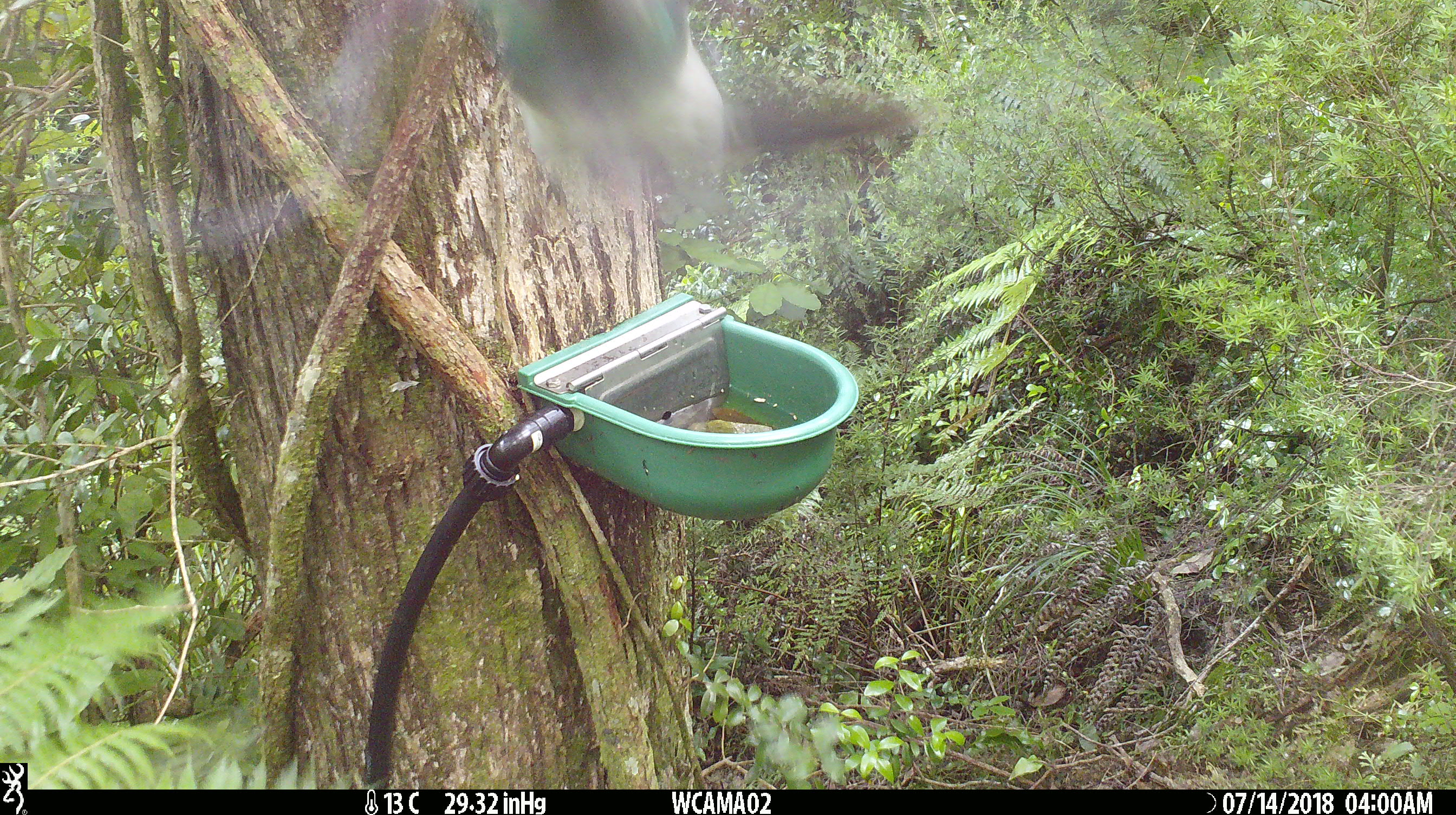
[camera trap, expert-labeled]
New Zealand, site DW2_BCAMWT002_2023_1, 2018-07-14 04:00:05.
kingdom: Animalia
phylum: Chordata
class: Aves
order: Columbiformes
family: Columbidae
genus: Hemiphaga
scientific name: Hemiphaga novaeseelandiae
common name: new zealand pigeon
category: kereru